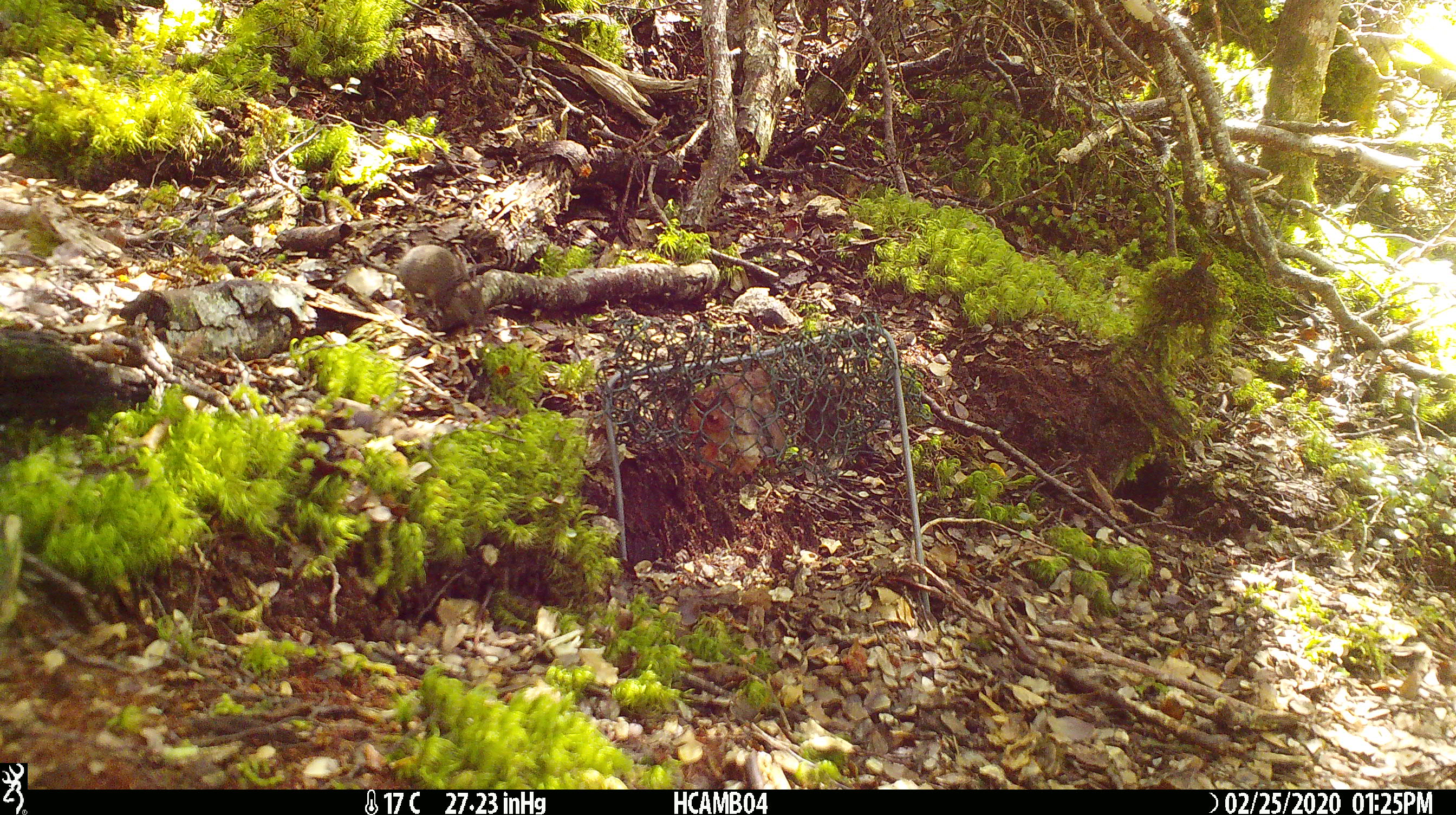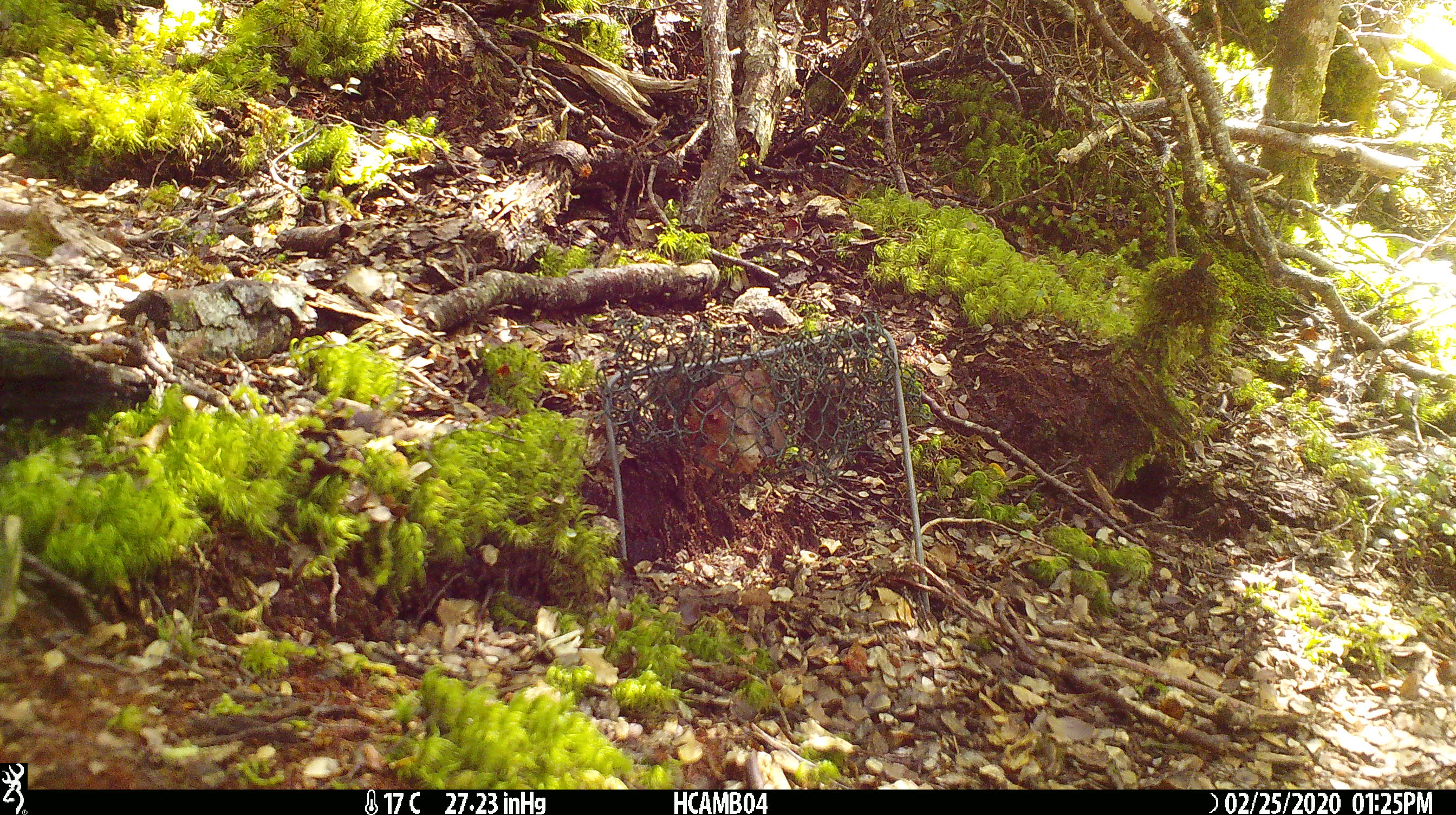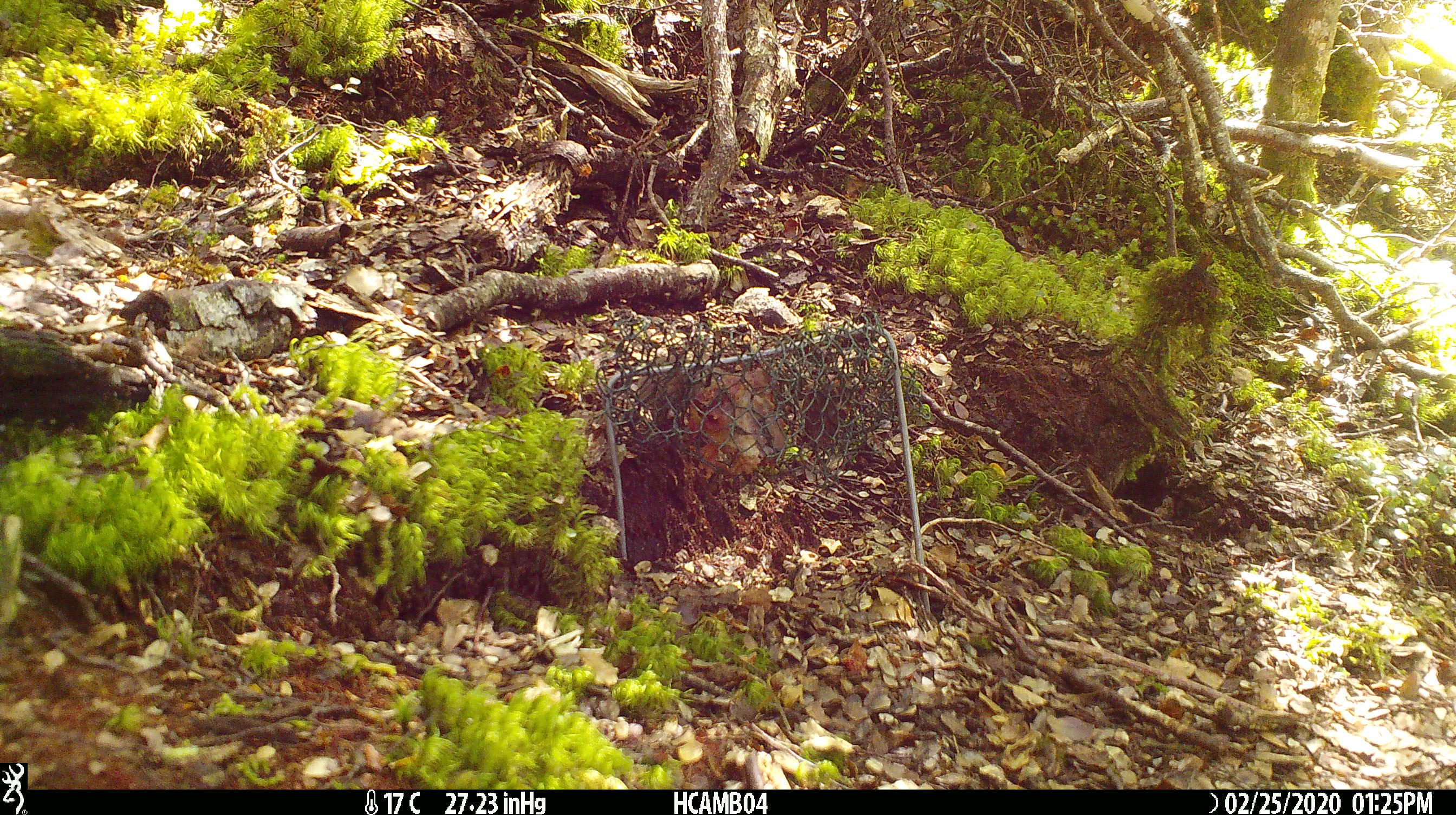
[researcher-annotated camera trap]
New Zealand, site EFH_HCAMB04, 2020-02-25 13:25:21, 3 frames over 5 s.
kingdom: Animalia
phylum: Chordata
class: Mammalia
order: Rodentia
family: Muridae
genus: Mus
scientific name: Mus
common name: mouse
Mouse (Mus).